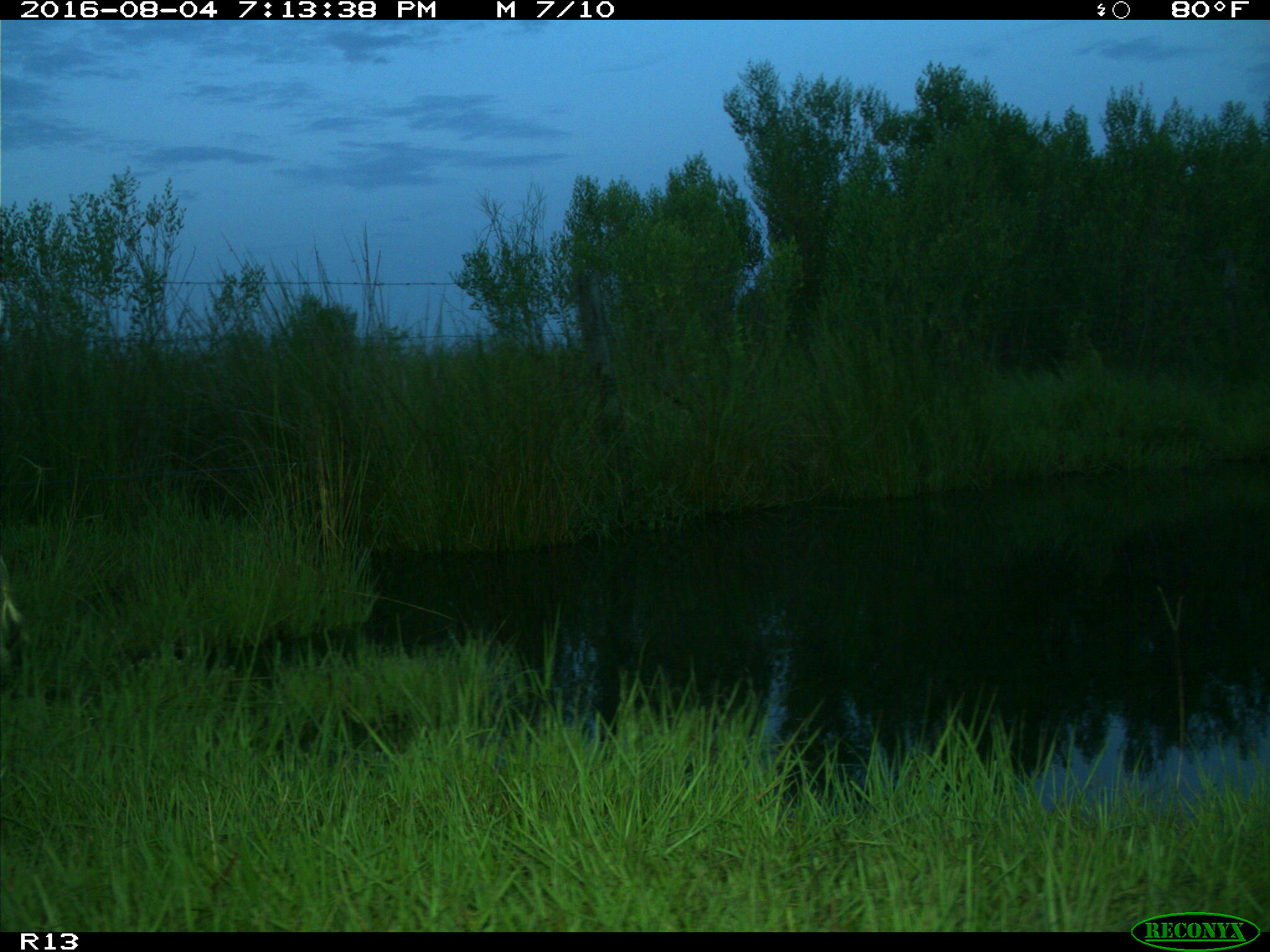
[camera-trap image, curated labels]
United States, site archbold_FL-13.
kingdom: Animalia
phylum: Chordata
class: Mammalia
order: Artiodactyla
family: Bovidae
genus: Bos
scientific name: Bos taurus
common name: domestic cow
Bos taurus (domestic cow).